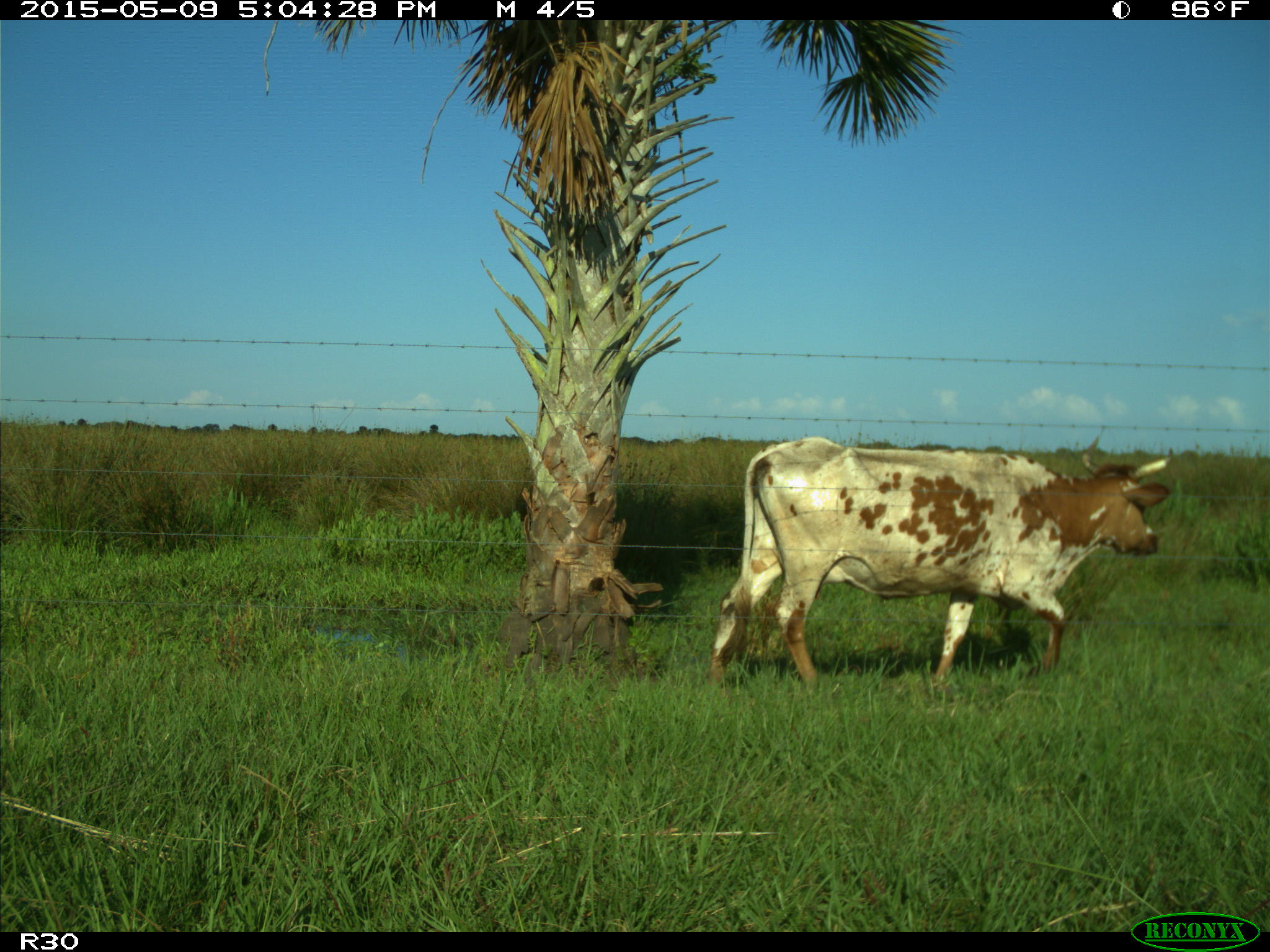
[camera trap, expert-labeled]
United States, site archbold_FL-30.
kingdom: Animalia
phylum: Chordata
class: Mammalia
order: Artiodactyla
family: Bovidae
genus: Bos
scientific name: Bos taurus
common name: domestic cow